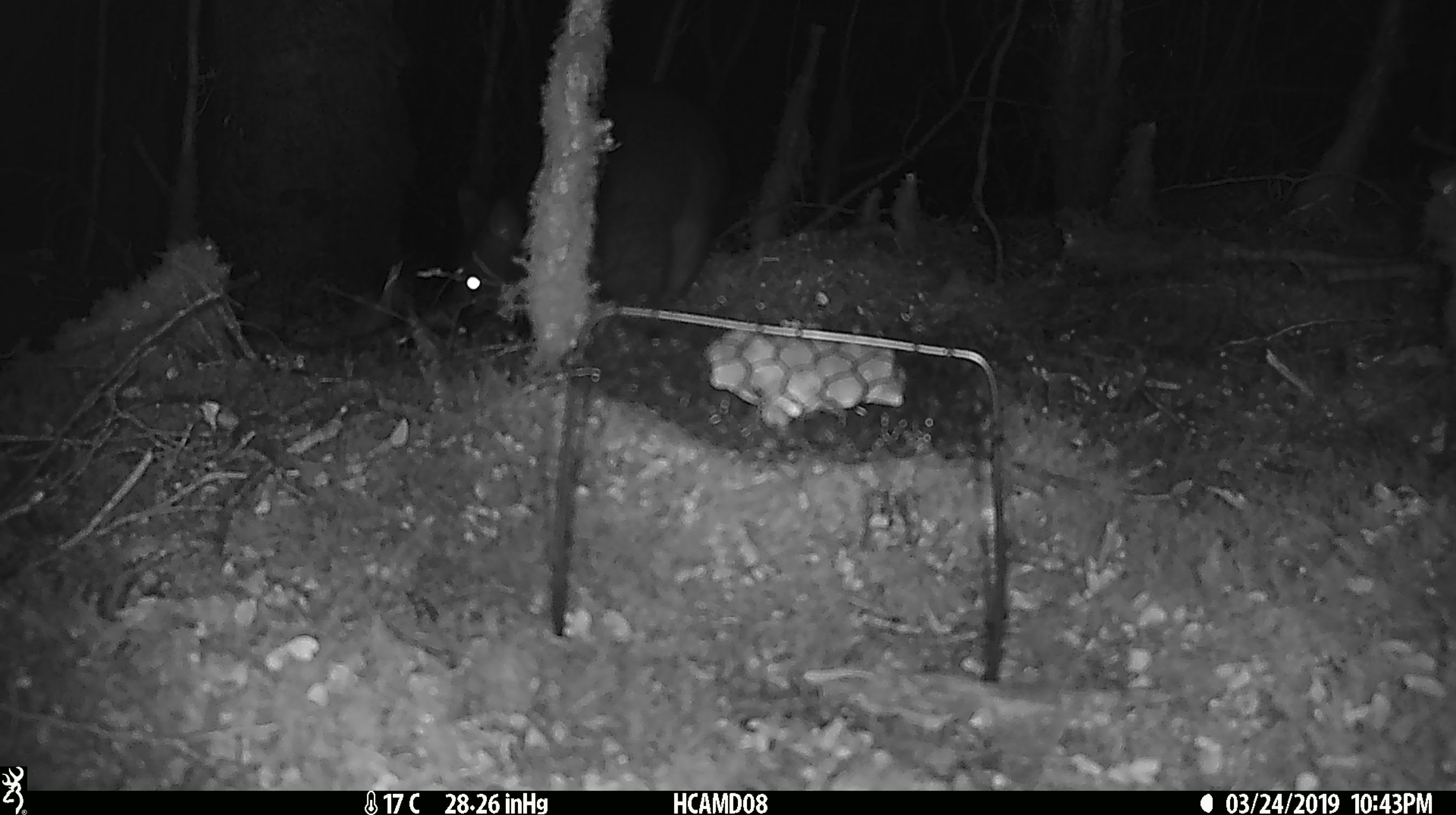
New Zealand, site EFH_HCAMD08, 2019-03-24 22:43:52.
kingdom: Animalia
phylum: Chordata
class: Mammalia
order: Rodentia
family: Muridae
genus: Mus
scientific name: Mus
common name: mouse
Mouse (Mus).